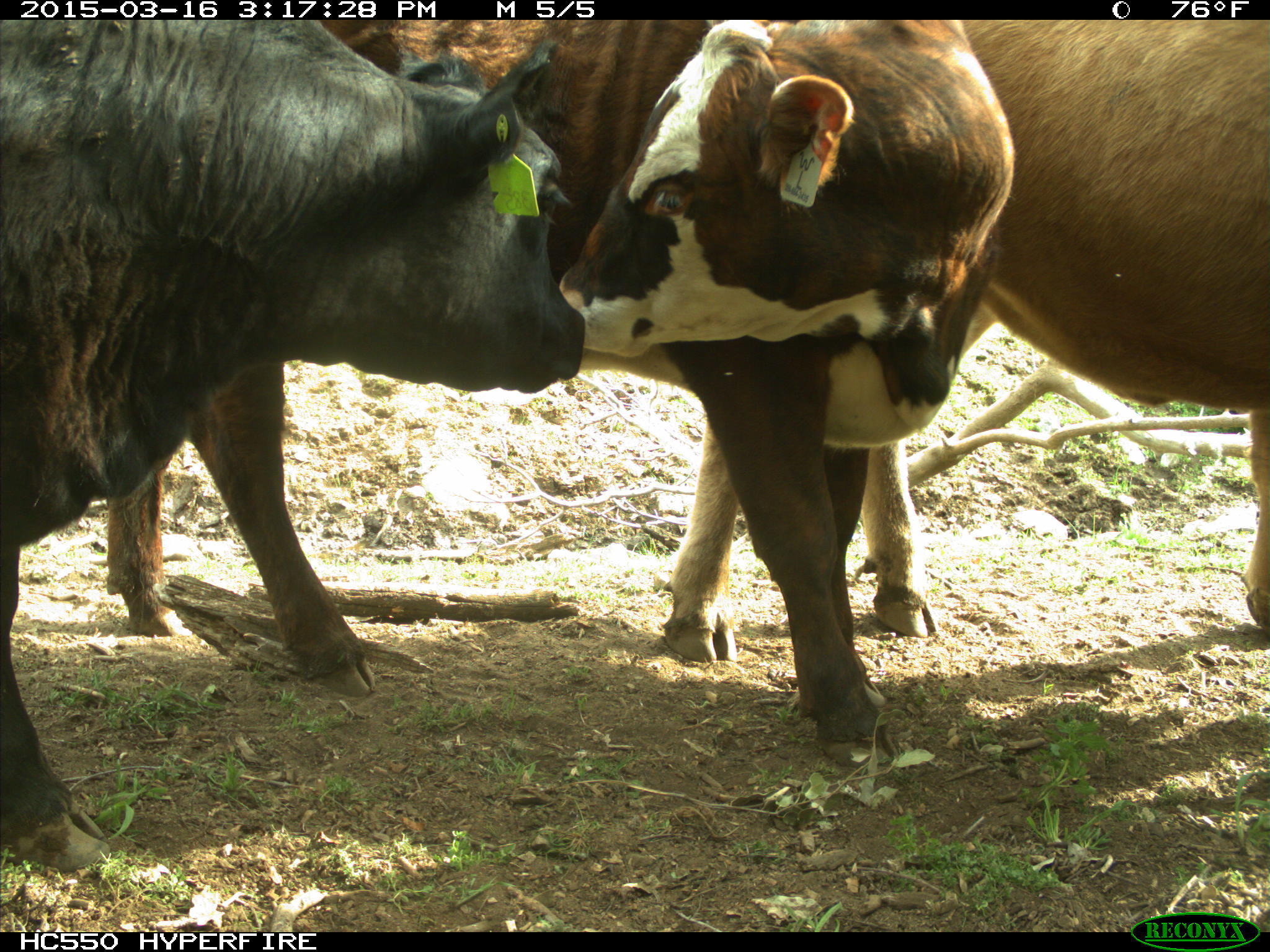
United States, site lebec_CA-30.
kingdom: Animalia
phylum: Chordata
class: Mammalia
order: Artiodactyla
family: Bovidae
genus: Bos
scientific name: Bos taurus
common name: domestic cow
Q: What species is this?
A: Bos taurus (domestic cow).